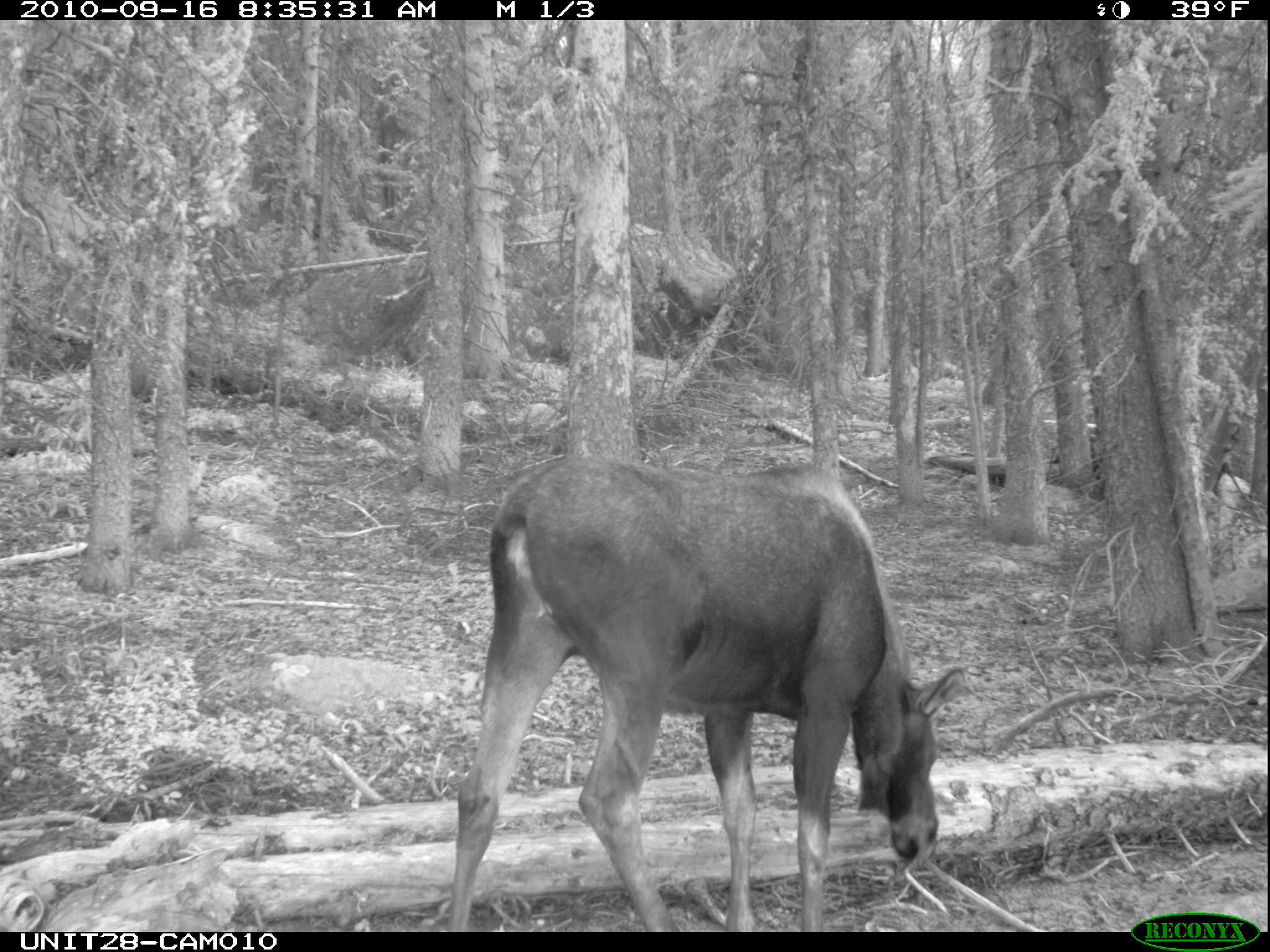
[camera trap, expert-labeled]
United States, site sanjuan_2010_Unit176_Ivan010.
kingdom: Animalia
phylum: Chordata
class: Mammalia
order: Artiodactyla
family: Cervidae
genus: Alces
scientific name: Alces alces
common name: moose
Alces alces (moose).